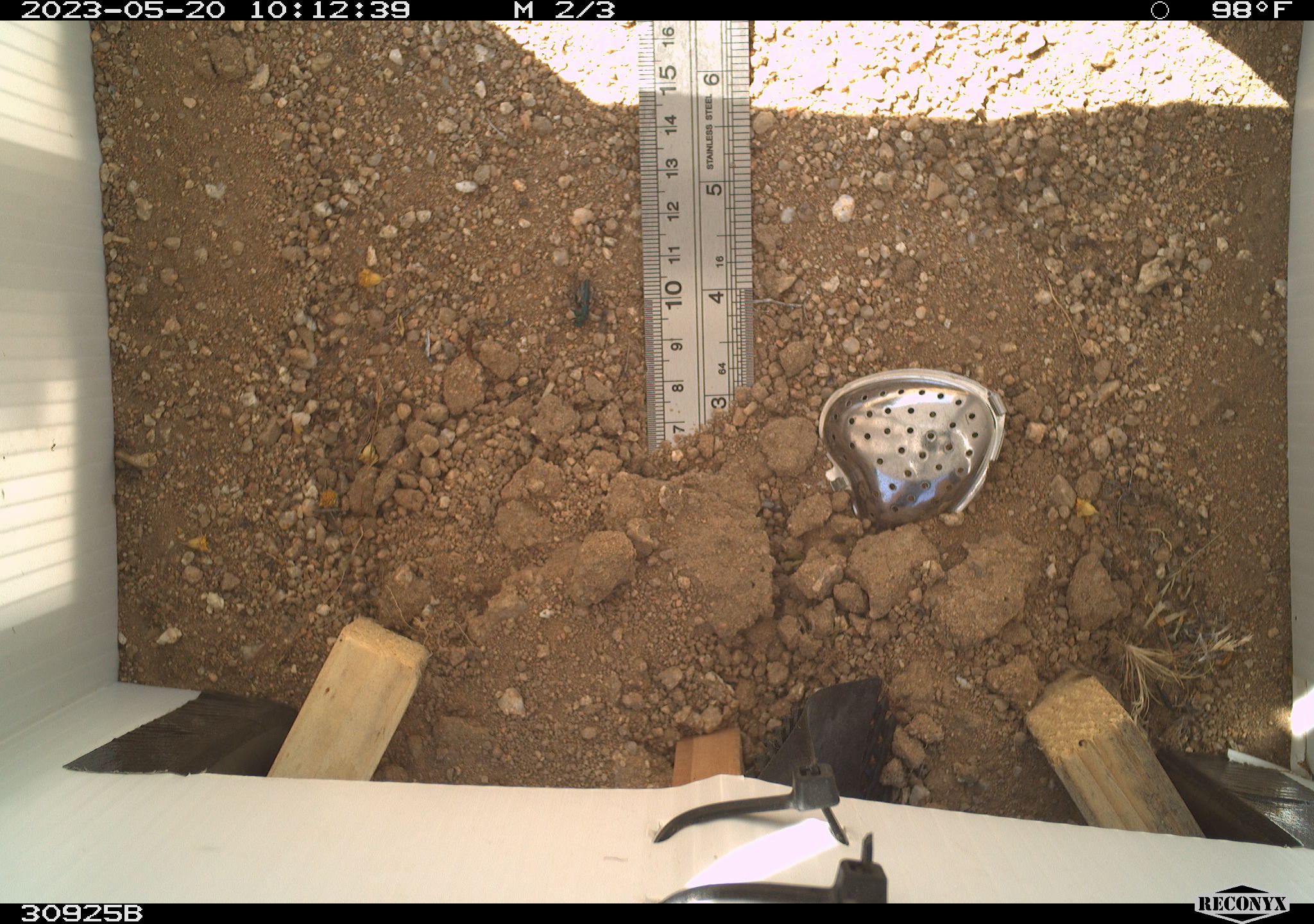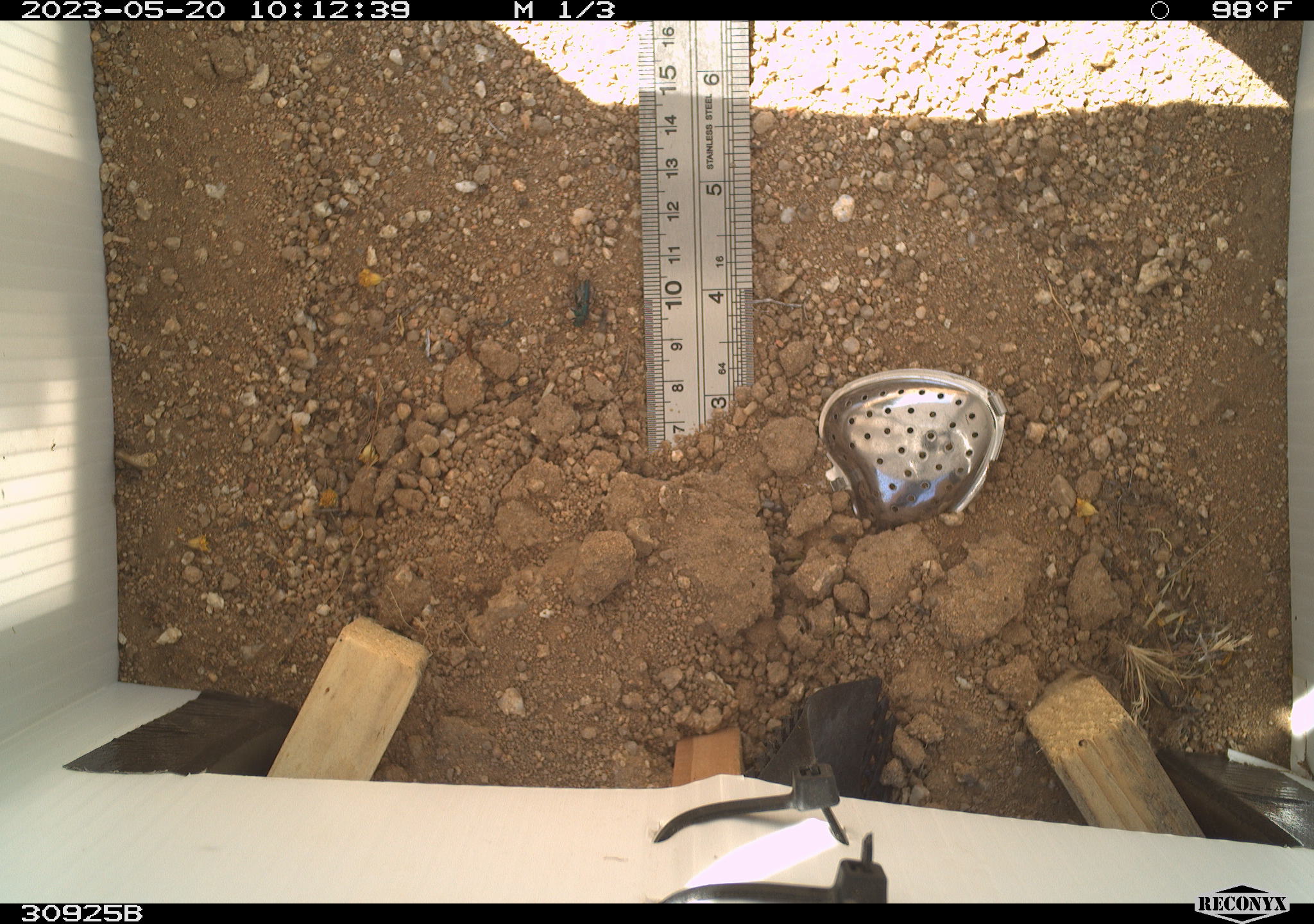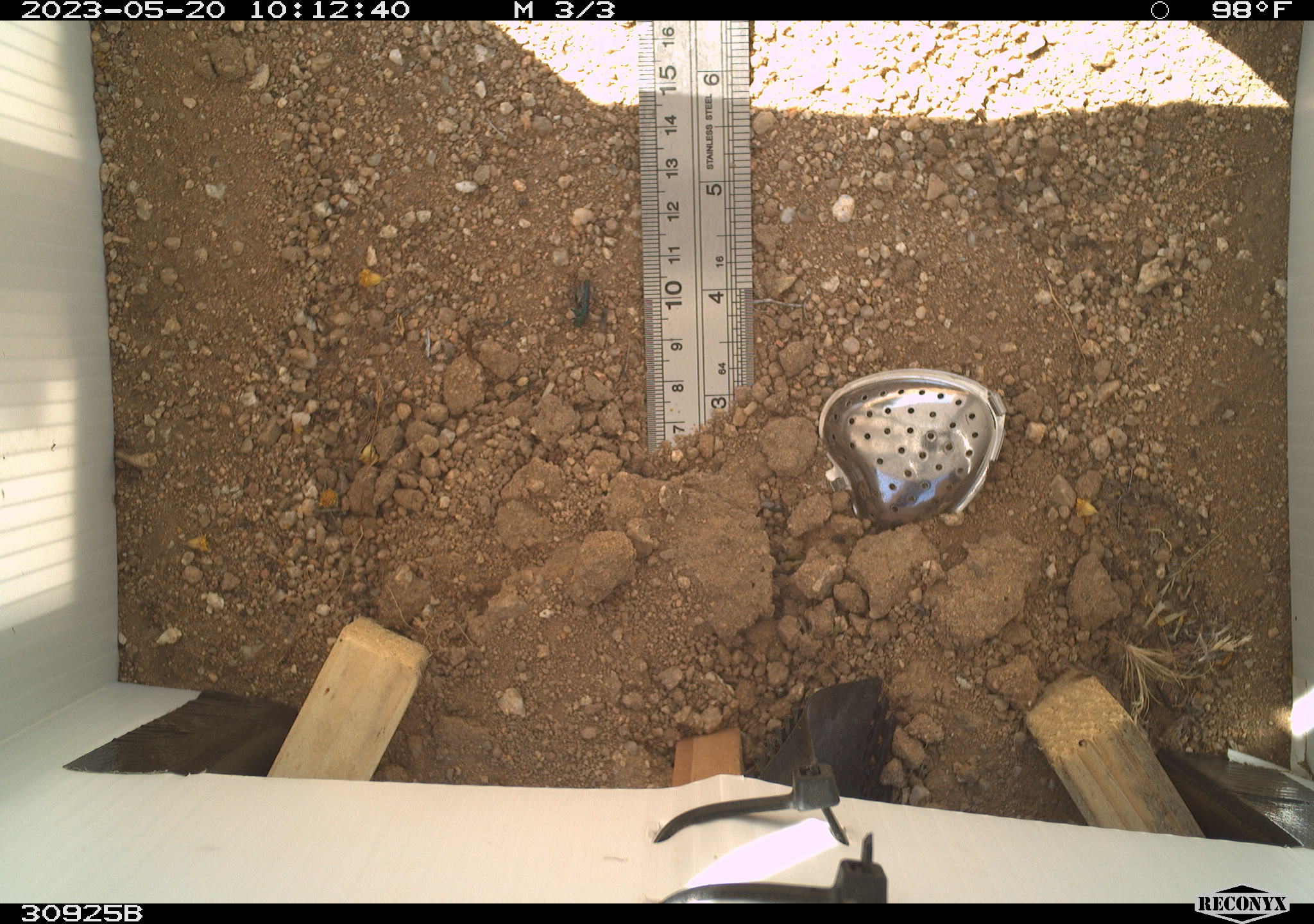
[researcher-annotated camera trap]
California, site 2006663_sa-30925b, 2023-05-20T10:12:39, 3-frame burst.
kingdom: Animalia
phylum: Arthropoda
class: Insecta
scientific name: Insecta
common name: insect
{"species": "insect (Insecta)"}